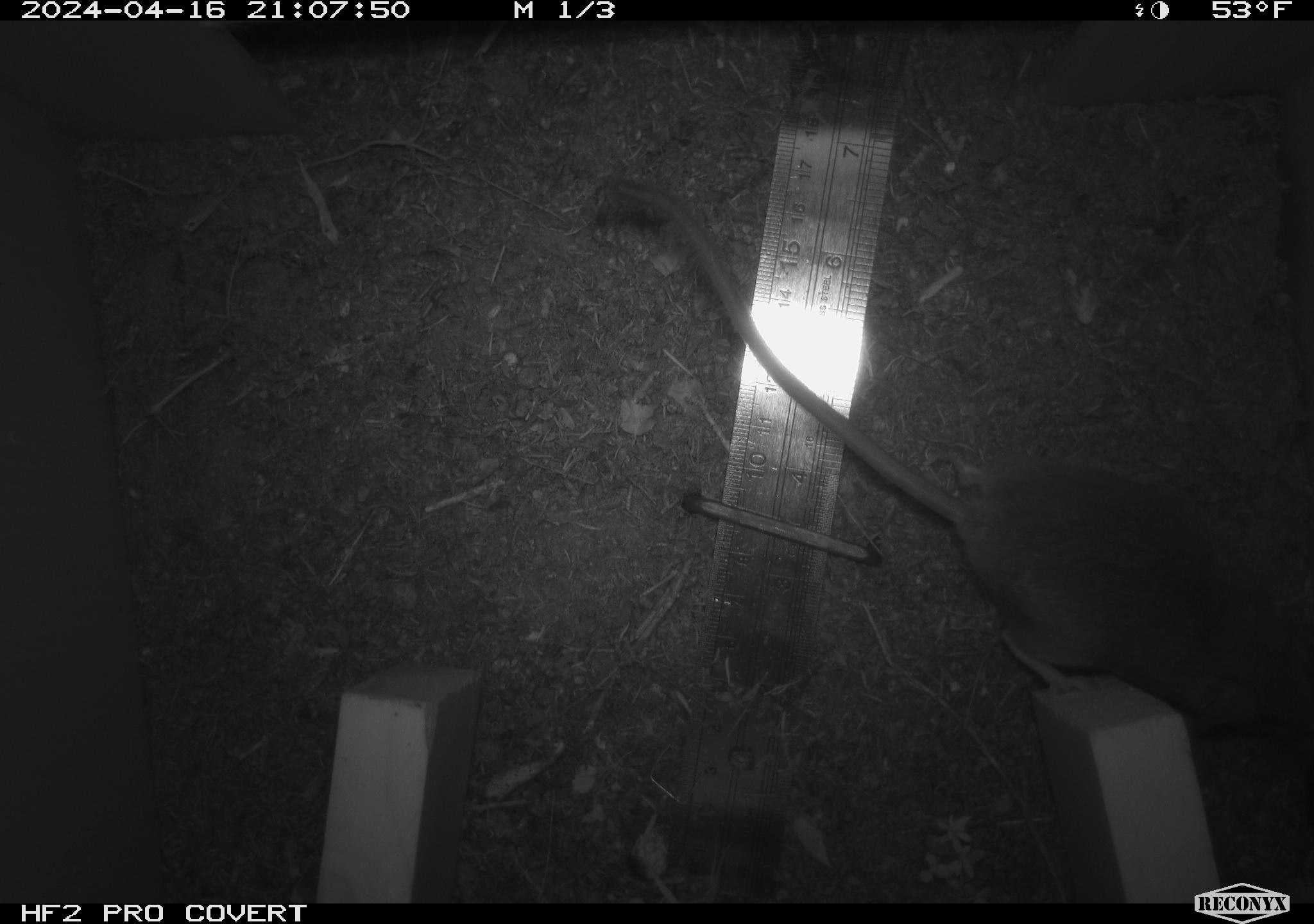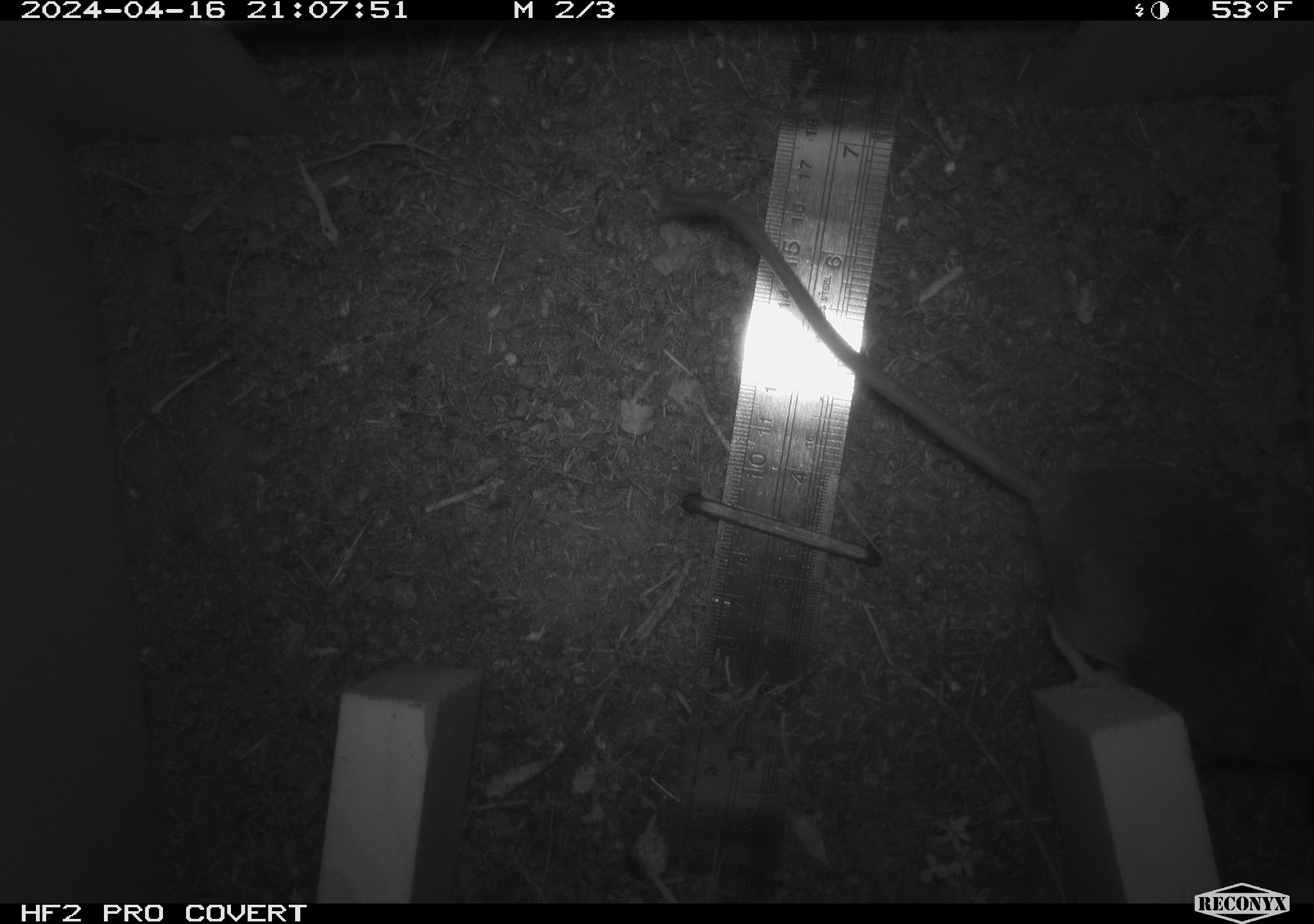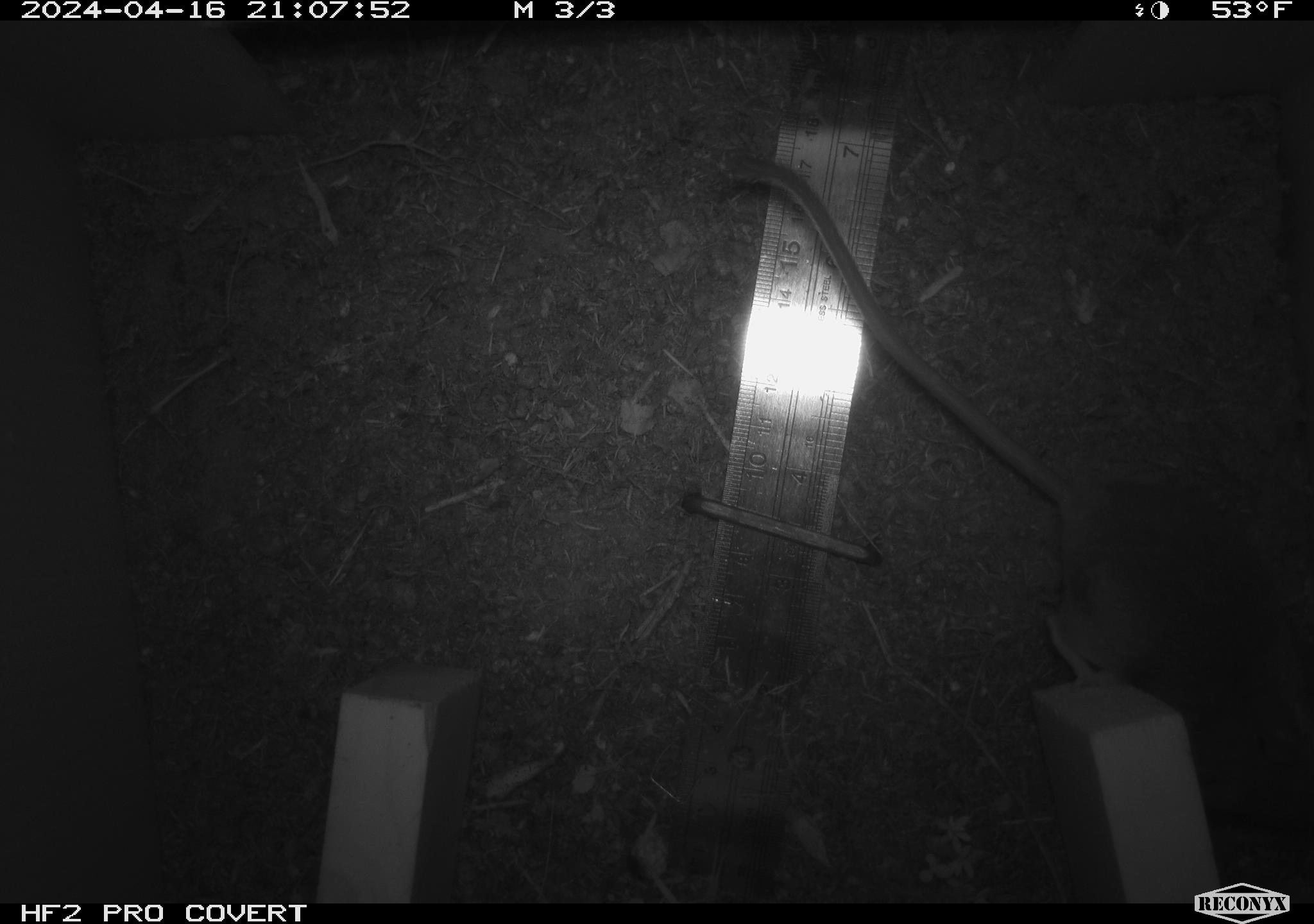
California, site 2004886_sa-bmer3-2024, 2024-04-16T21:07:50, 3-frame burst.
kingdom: Animalia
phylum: Chordata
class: Mammalia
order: Rodentia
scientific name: Rodentia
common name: woodrat or rat or mouse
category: woodrat or rat or mouse species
Woodrat or rat or mouse species (woodrat or rat or mouse) (Rodentia).